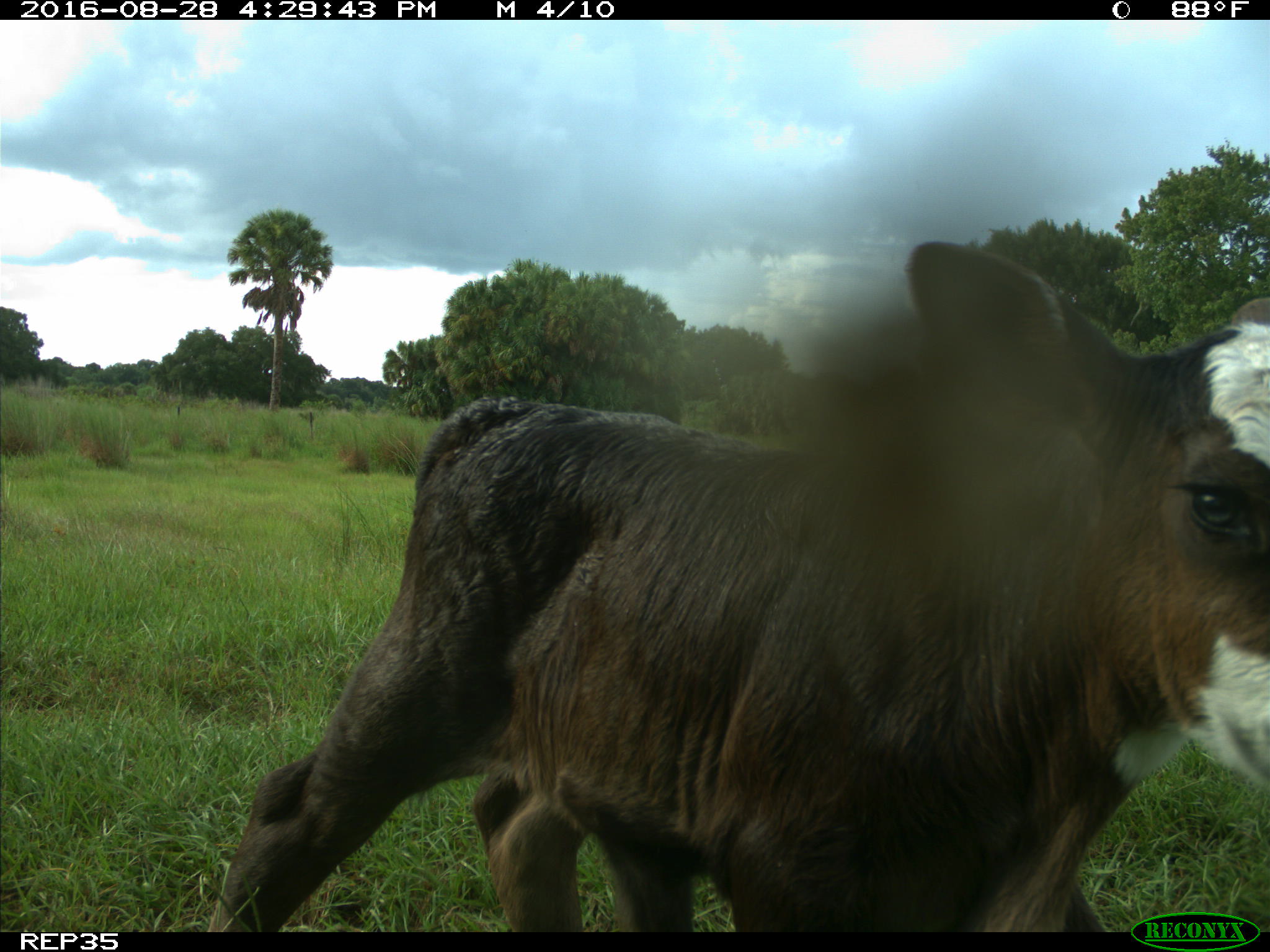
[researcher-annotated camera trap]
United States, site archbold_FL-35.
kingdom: Animalia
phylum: Chordata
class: Mammalia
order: Artiodactyla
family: Bovidae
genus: Bos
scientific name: Bos taurus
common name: domestic cow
Bos taurus (domestic cow).